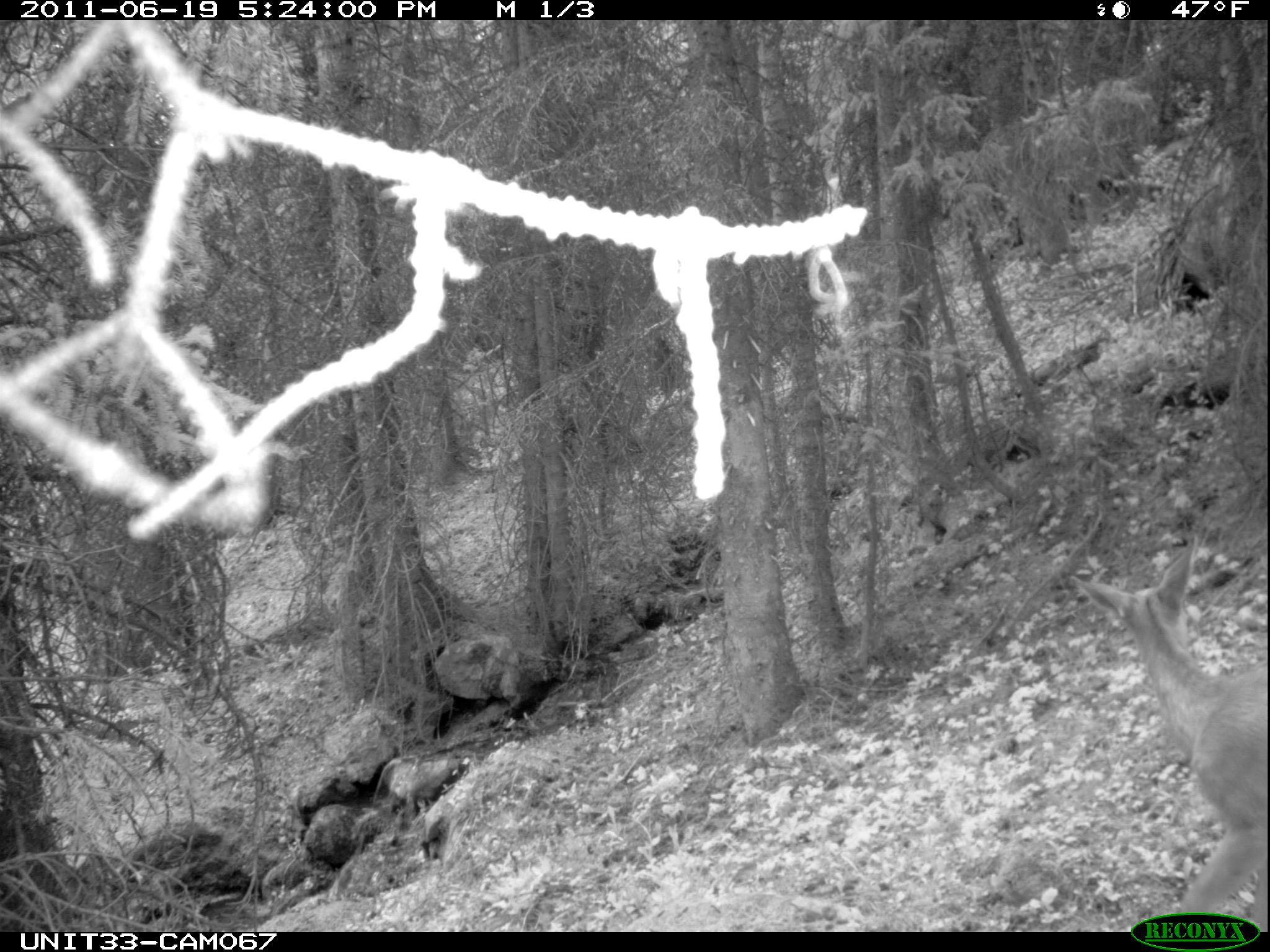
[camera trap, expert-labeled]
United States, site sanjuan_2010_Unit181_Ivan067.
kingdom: Animalia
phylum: Chordata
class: Mammalia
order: Artiodactyla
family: Cervidae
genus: Odocoileus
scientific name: Odocoileus hemionus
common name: mule deer